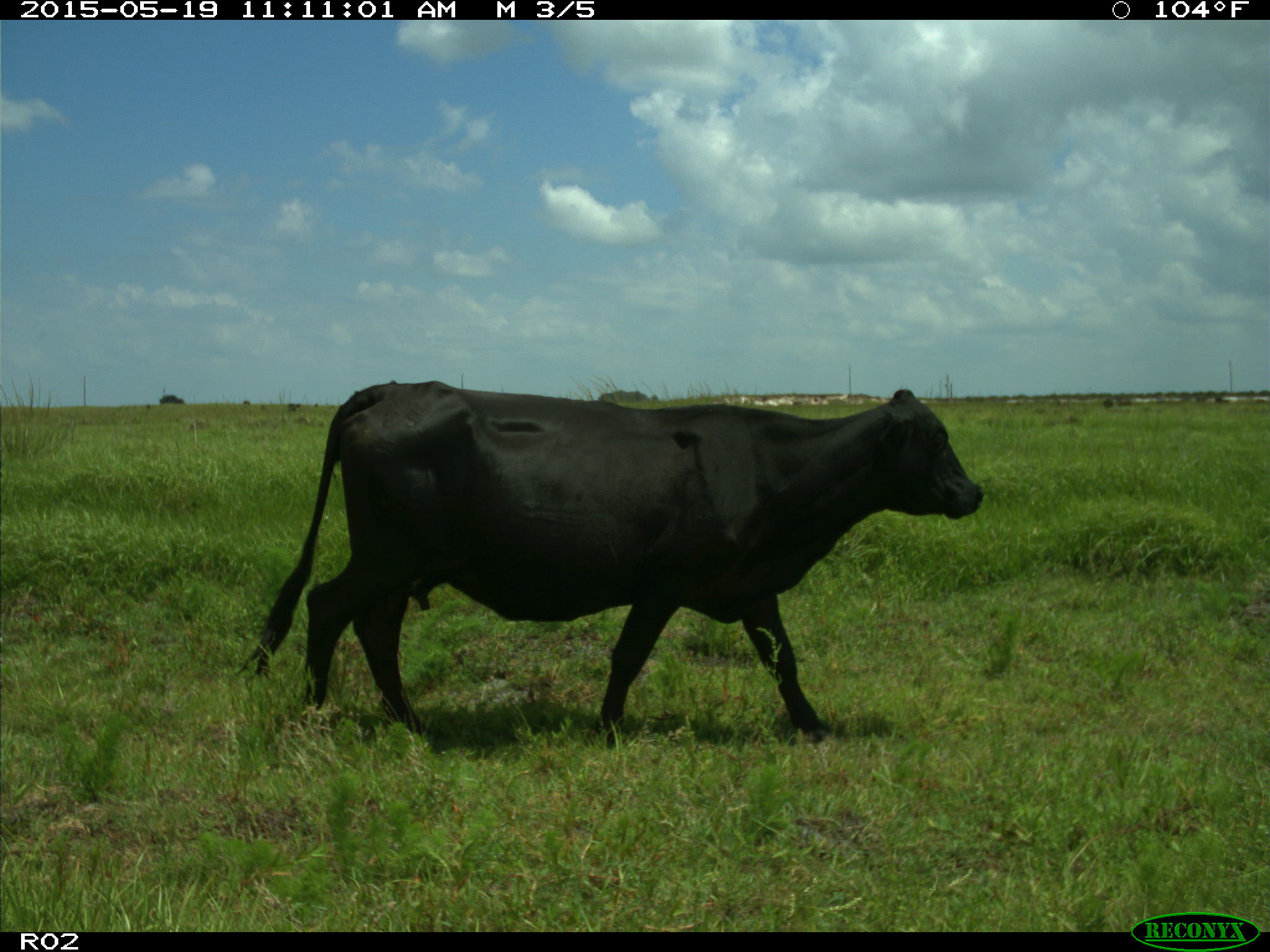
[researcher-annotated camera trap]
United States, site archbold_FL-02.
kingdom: Animalia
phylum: Chordata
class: Mammalia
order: Artiodactyla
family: Bovidae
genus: Bos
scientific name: Bos taurus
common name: domestic cow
Bos taurus (domestic cow).